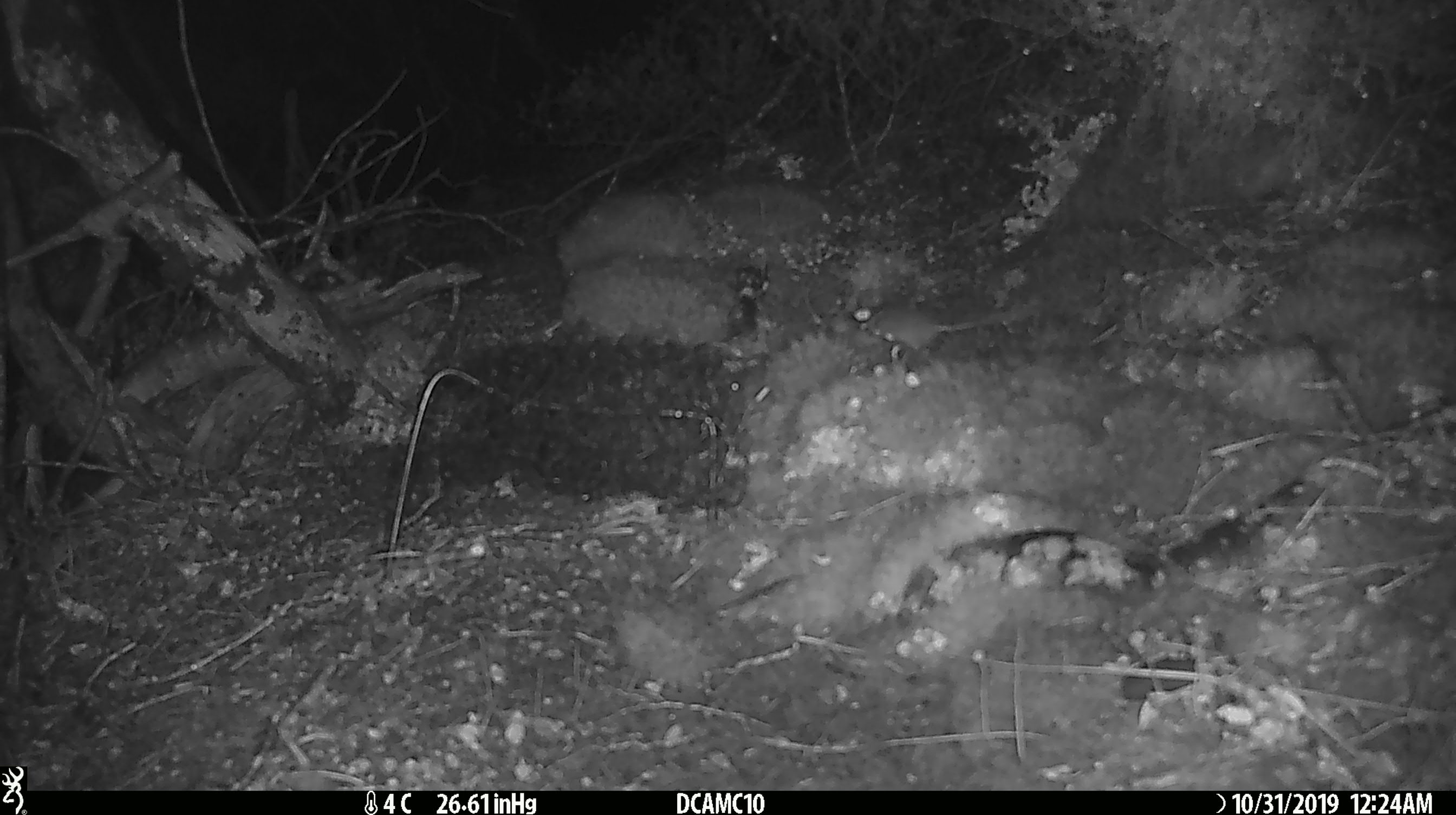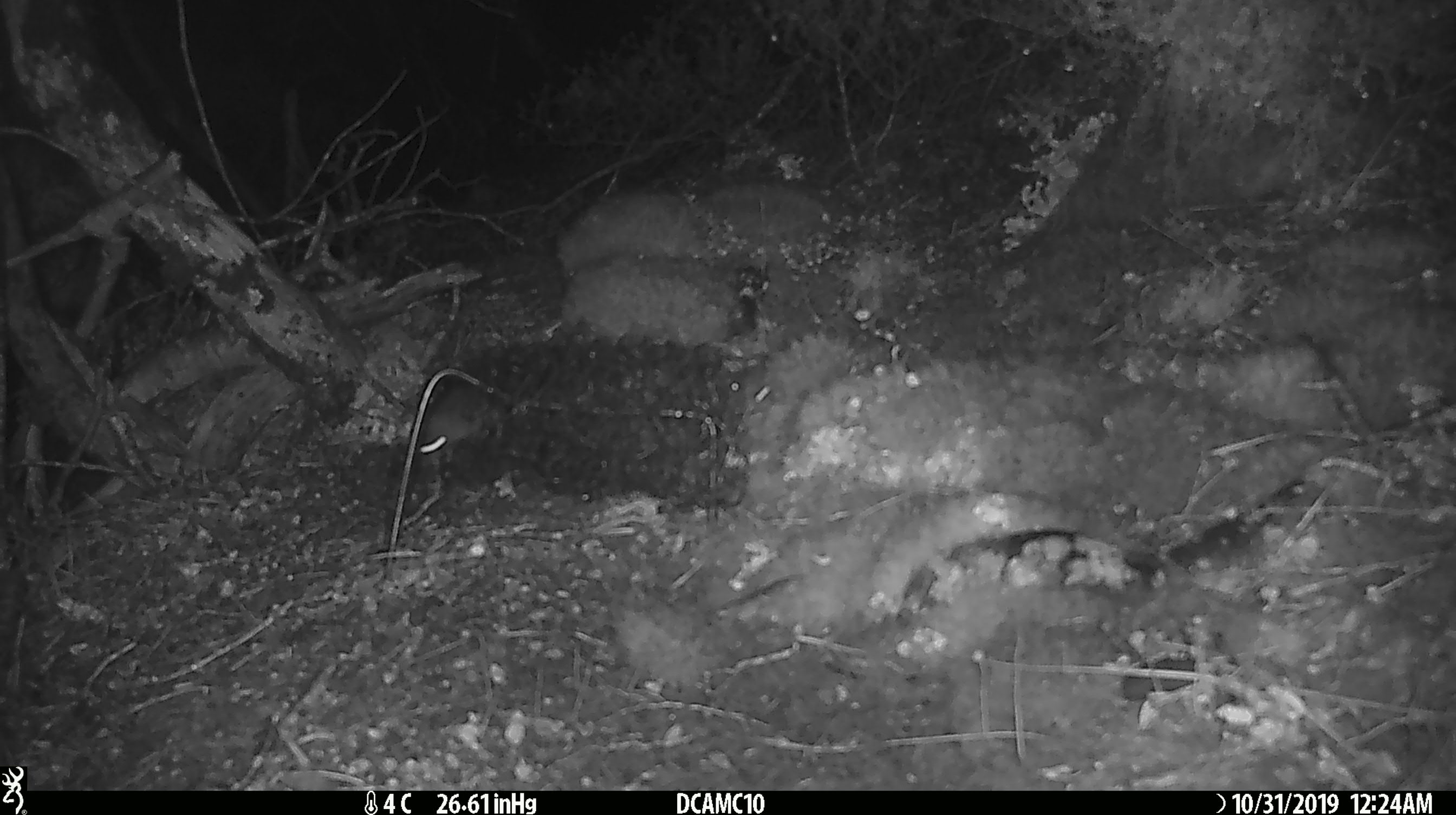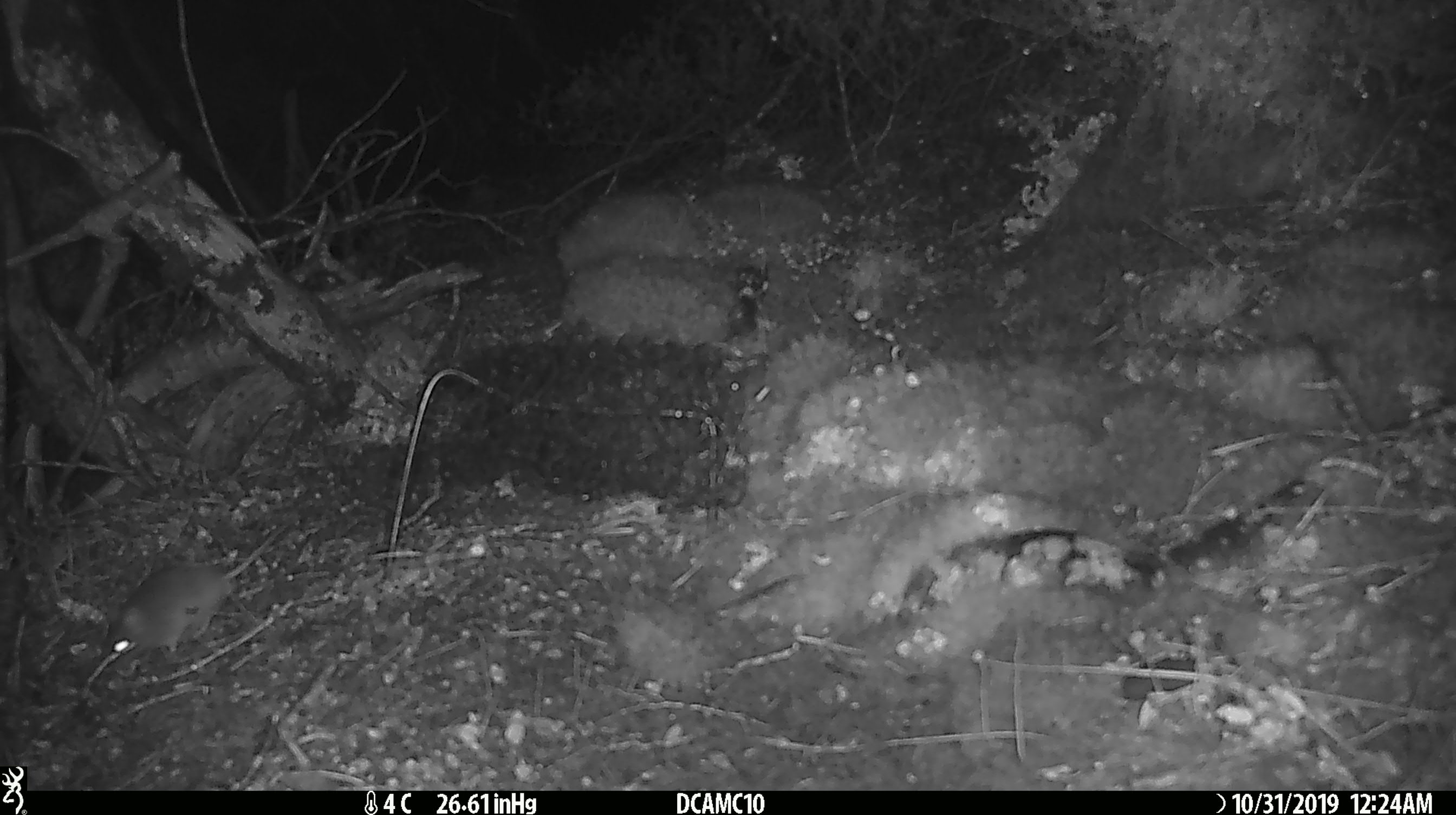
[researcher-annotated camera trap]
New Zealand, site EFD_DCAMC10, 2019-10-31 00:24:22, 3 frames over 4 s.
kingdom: Animalia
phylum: Chordata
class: Mammalia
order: Rodentia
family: Muridae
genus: Mus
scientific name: Mus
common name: mouse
Mouse (Mus).